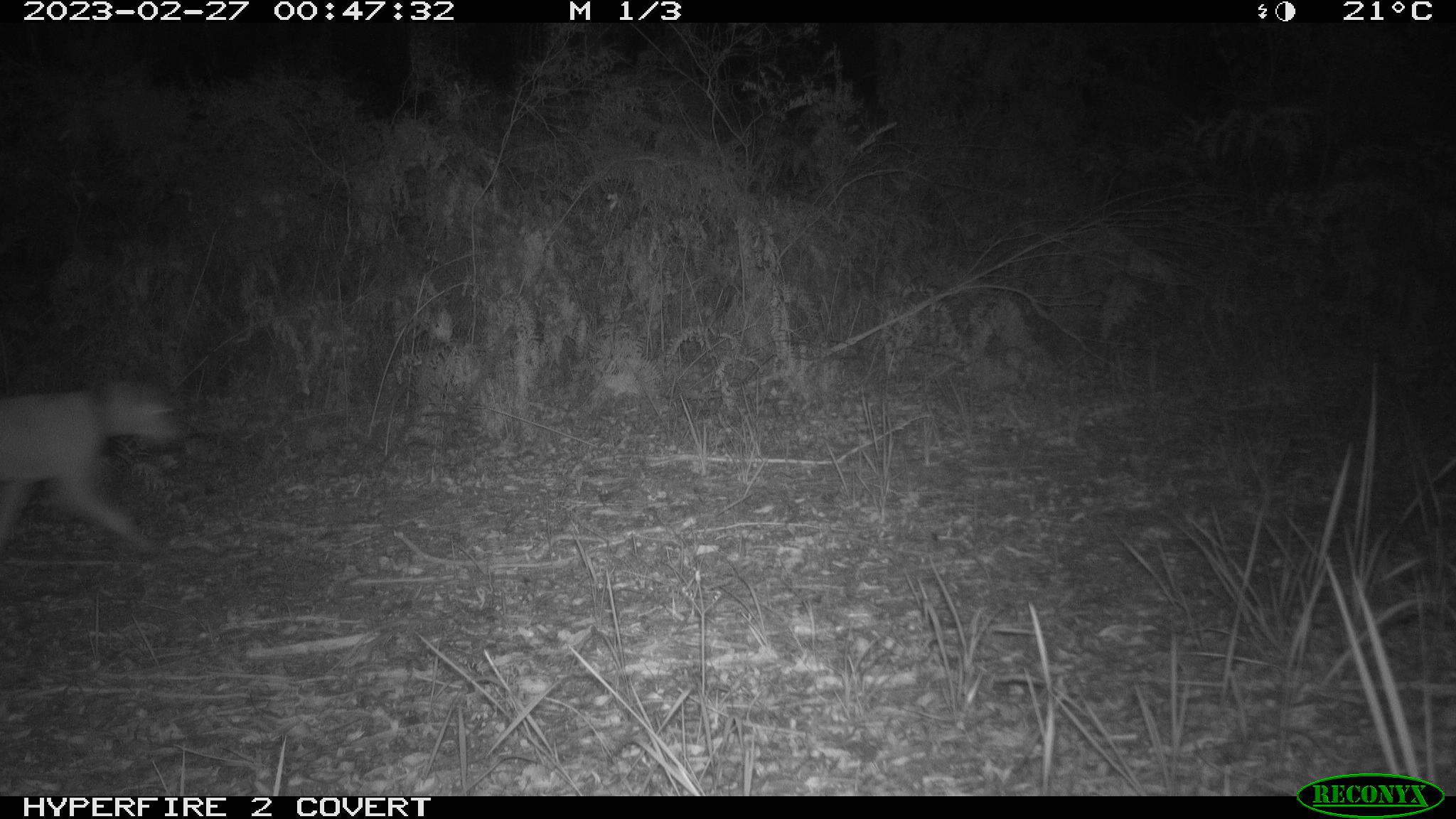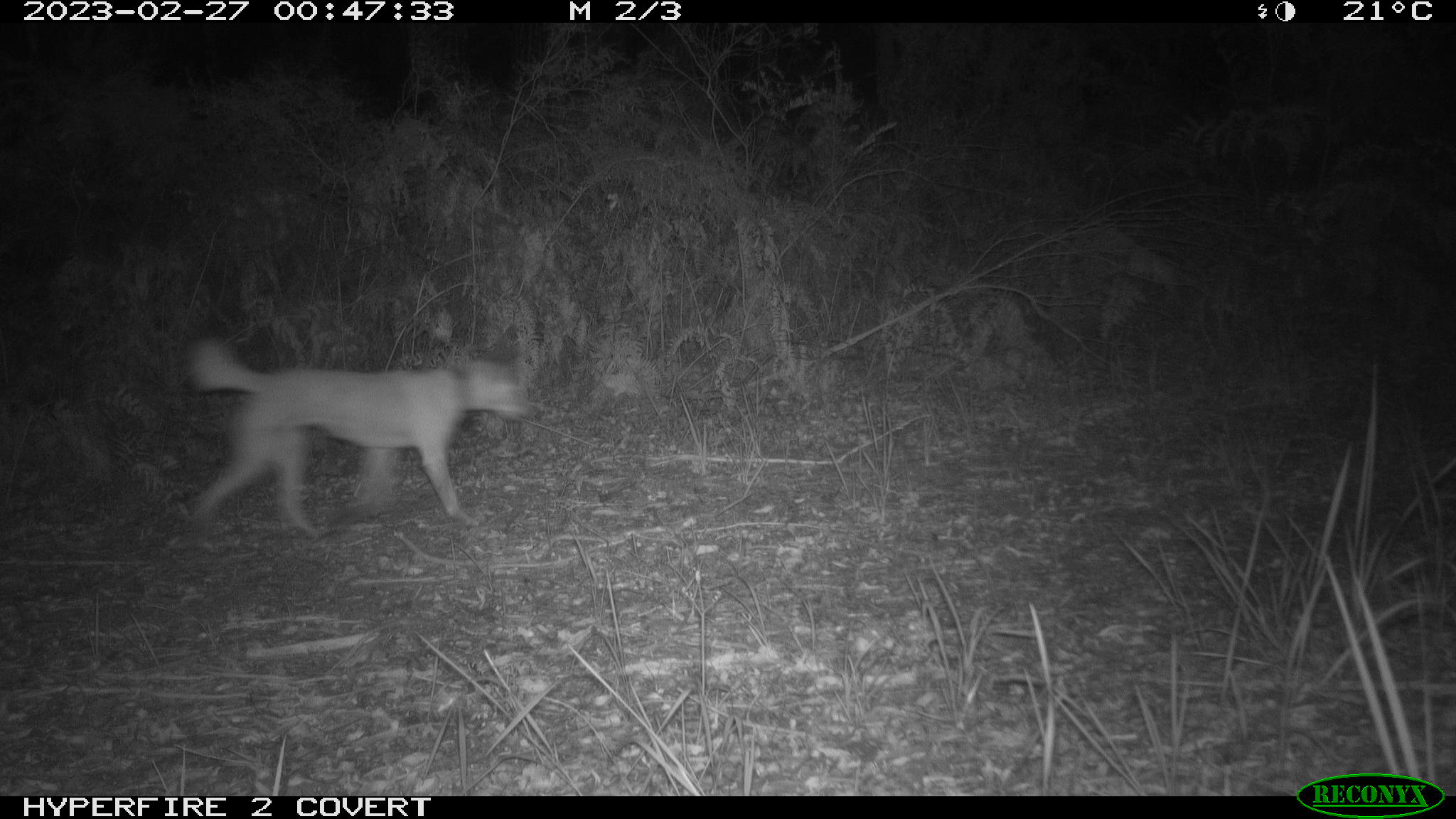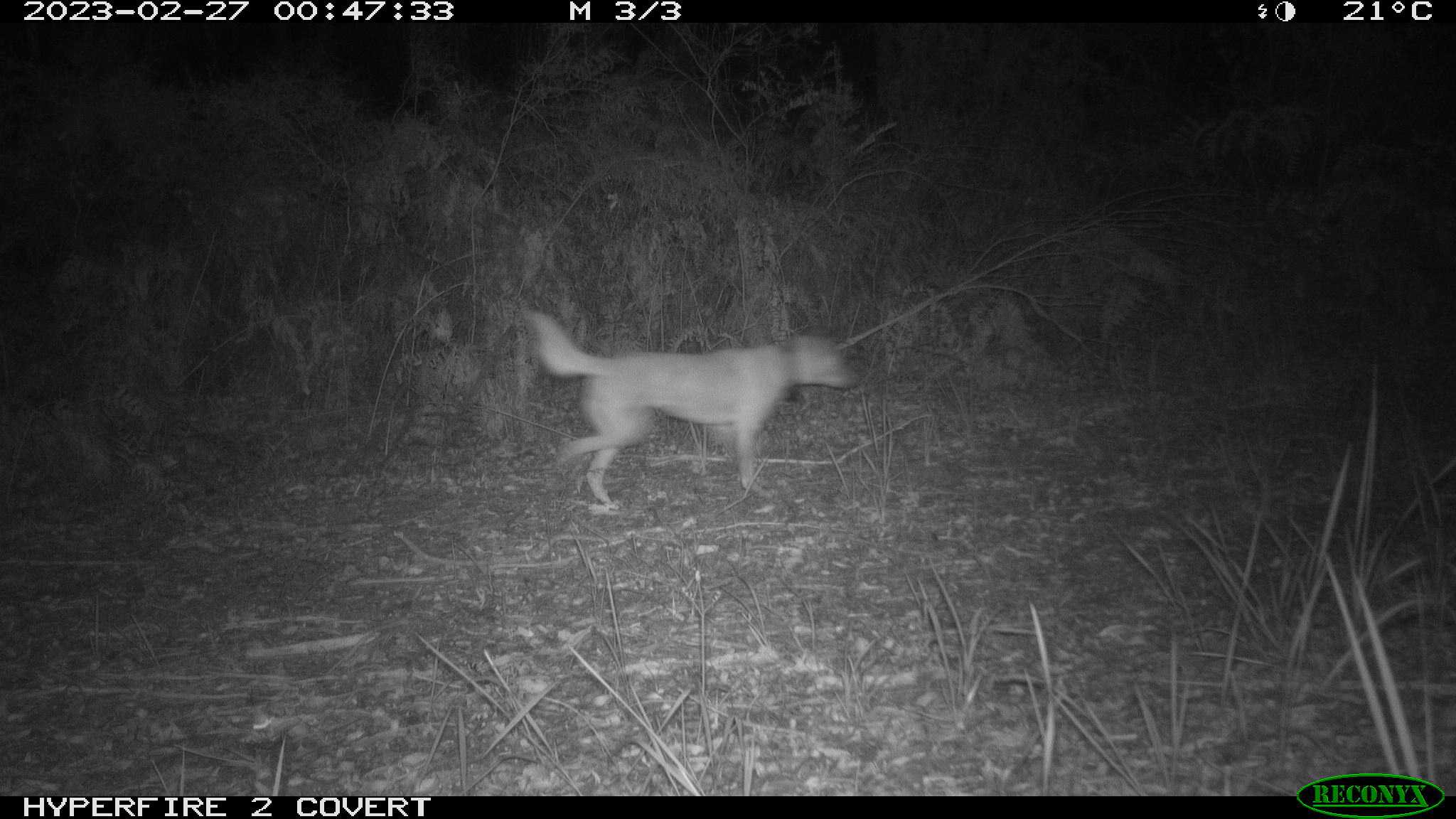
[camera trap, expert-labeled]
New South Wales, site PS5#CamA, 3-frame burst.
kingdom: Animalia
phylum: Chordata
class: Mammalia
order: Carnivora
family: Canidae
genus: Canis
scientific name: Canis familiaris dingo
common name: dingo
Dingo (Canis familiaris dingo).